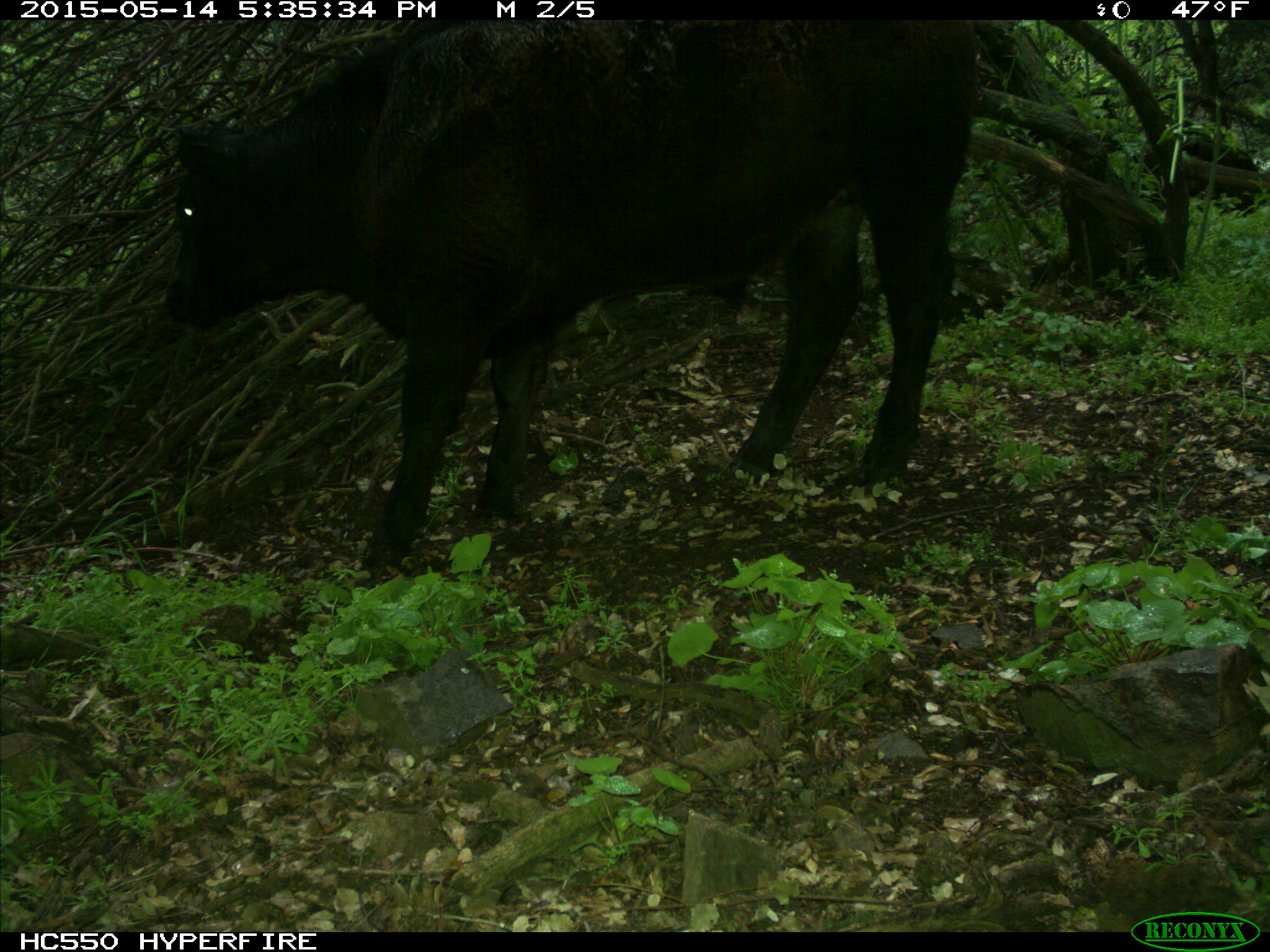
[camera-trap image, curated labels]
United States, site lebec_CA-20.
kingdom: Animalia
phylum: Chordata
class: Mammalia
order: Artiodactyla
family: Bovidae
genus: Bos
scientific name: Bos taurus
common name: domestic cow